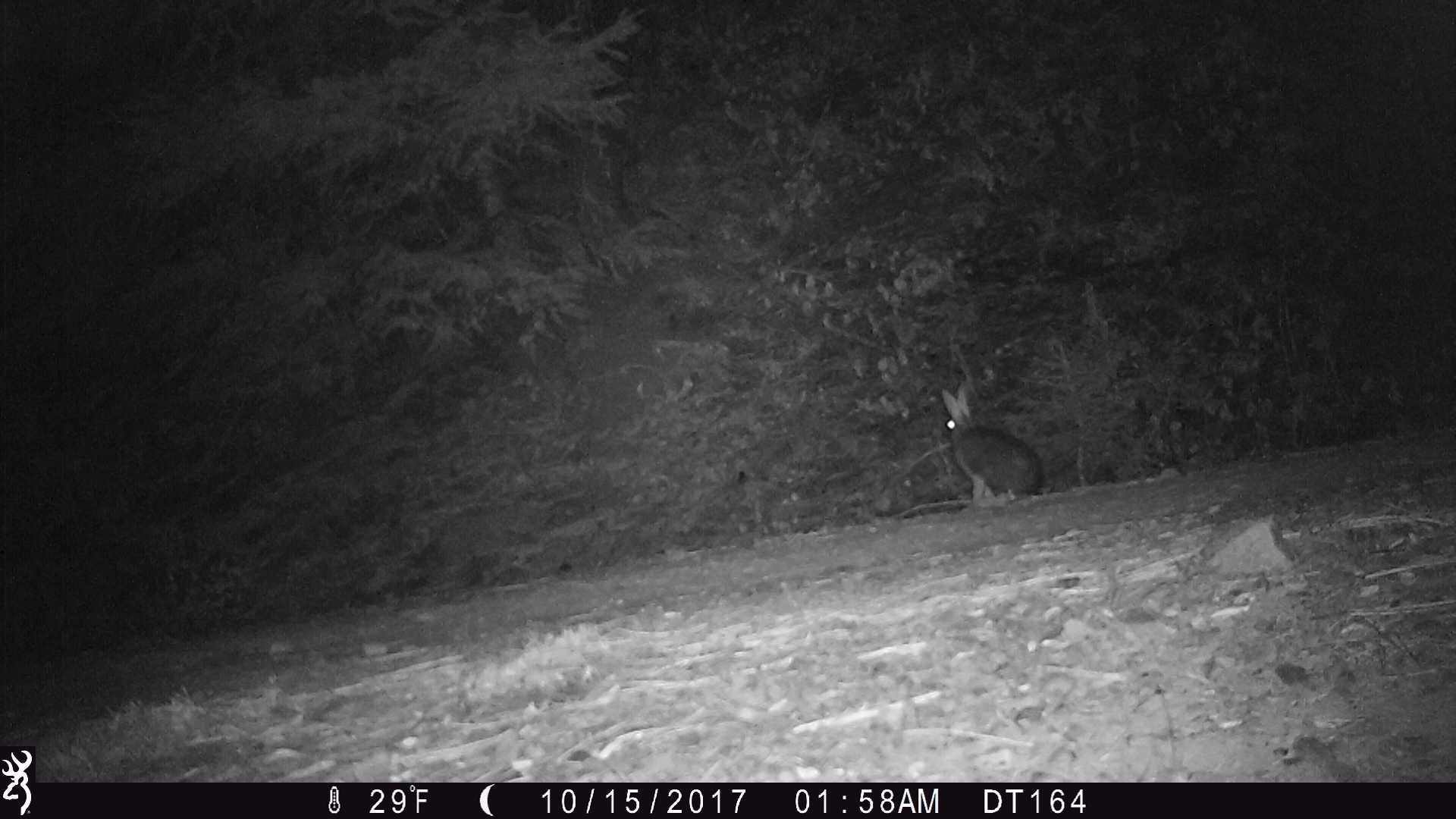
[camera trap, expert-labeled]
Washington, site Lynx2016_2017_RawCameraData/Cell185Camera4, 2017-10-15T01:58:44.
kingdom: Animalia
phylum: Chordata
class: Mammalia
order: Lagomorpha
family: Leporidae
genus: Lepus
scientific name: Lepus americanus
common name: snowshoe hare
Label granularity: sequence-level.